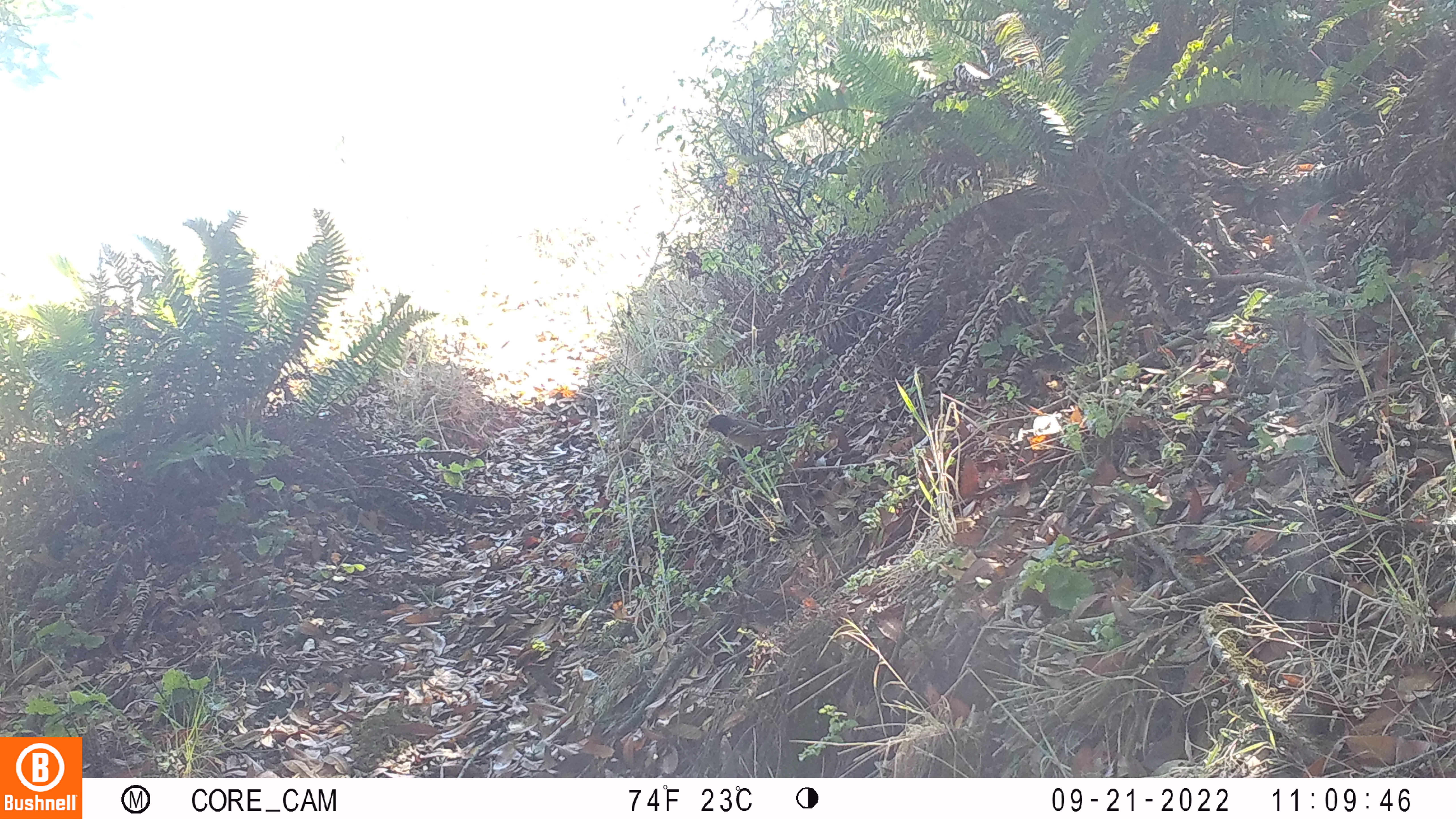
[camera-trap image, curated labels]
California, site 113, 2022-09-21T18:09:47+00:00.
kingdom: Animalia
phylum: Chordata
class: Aves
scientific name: Aves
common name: bird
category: unknown bird